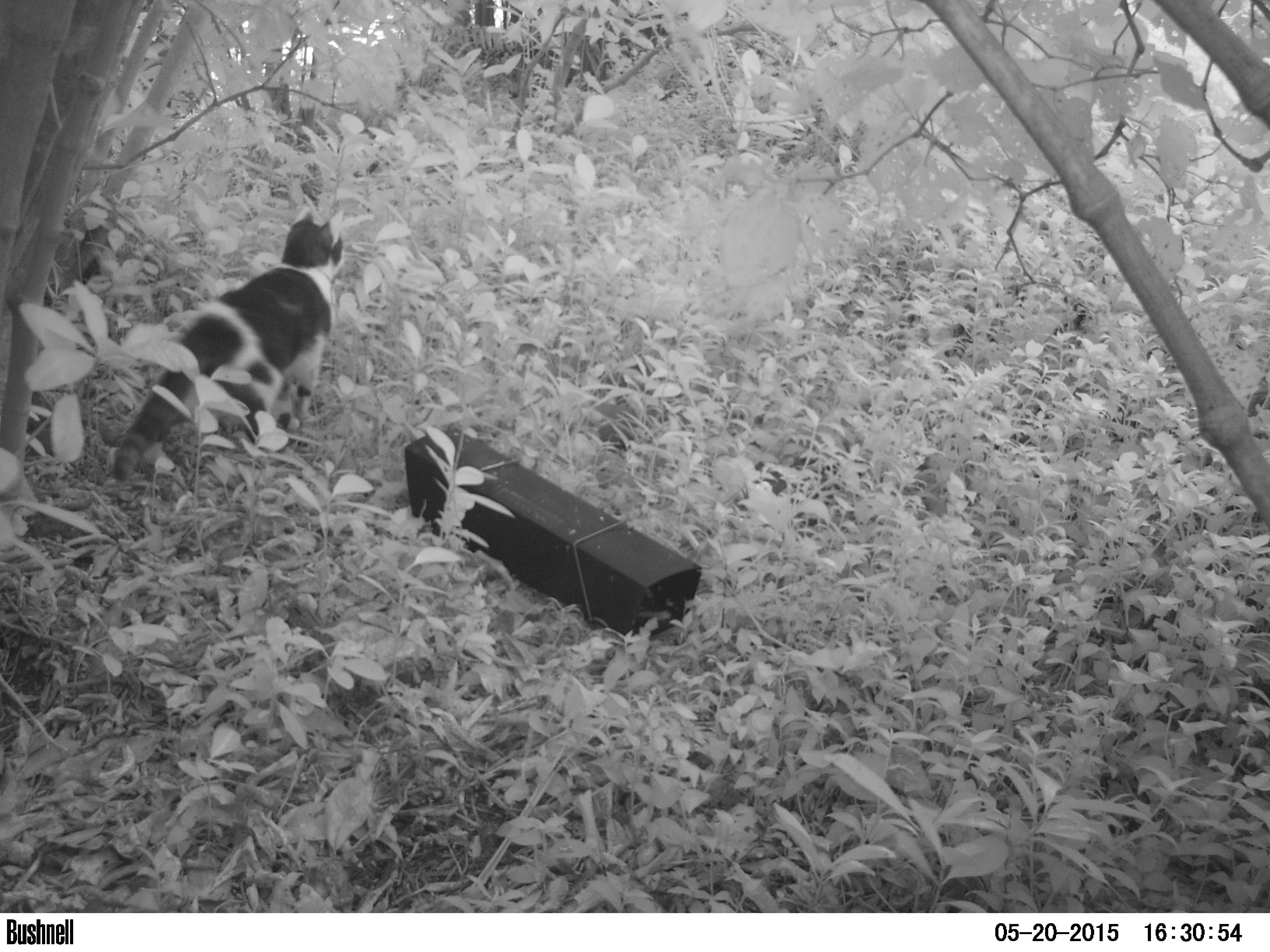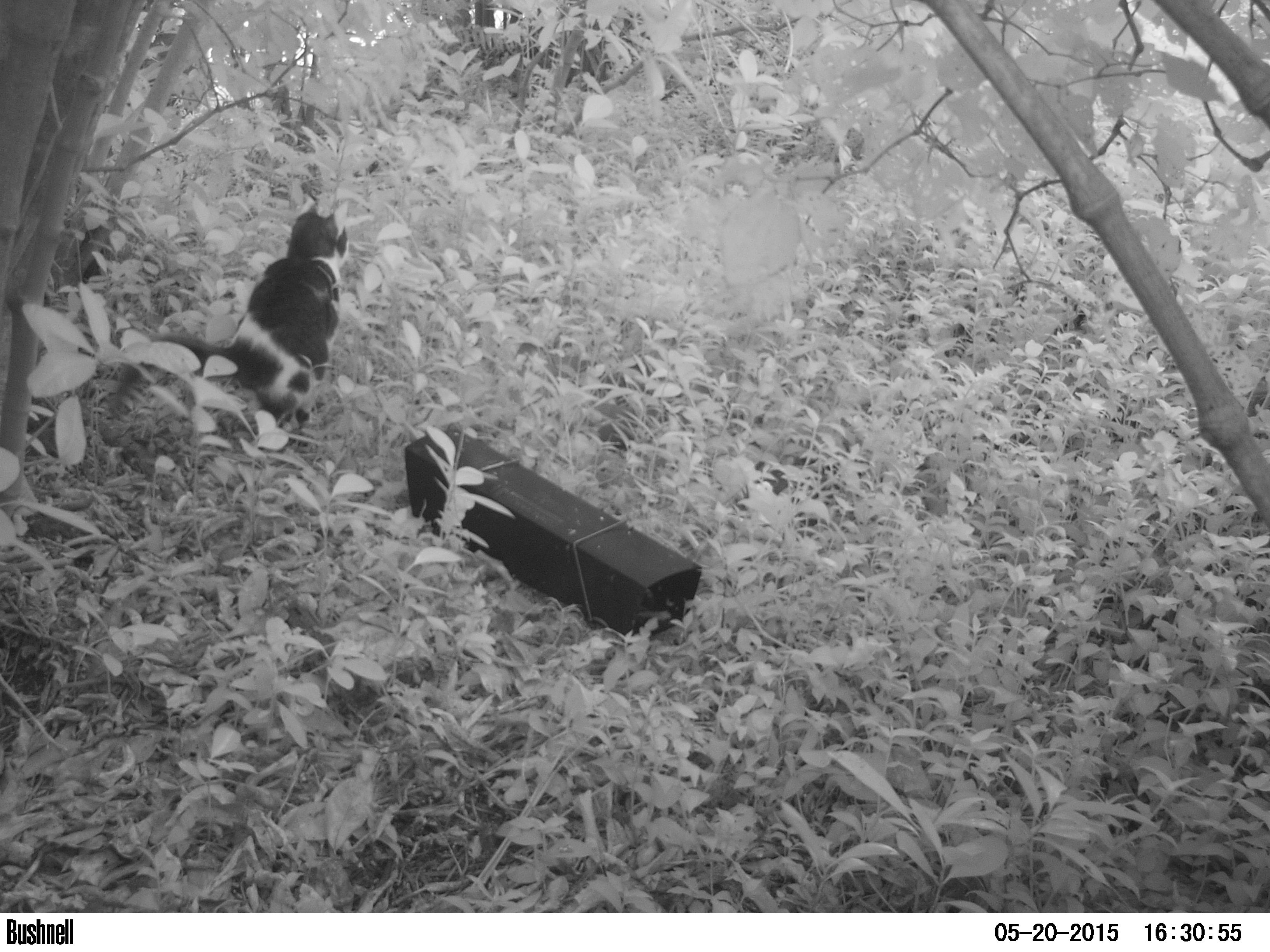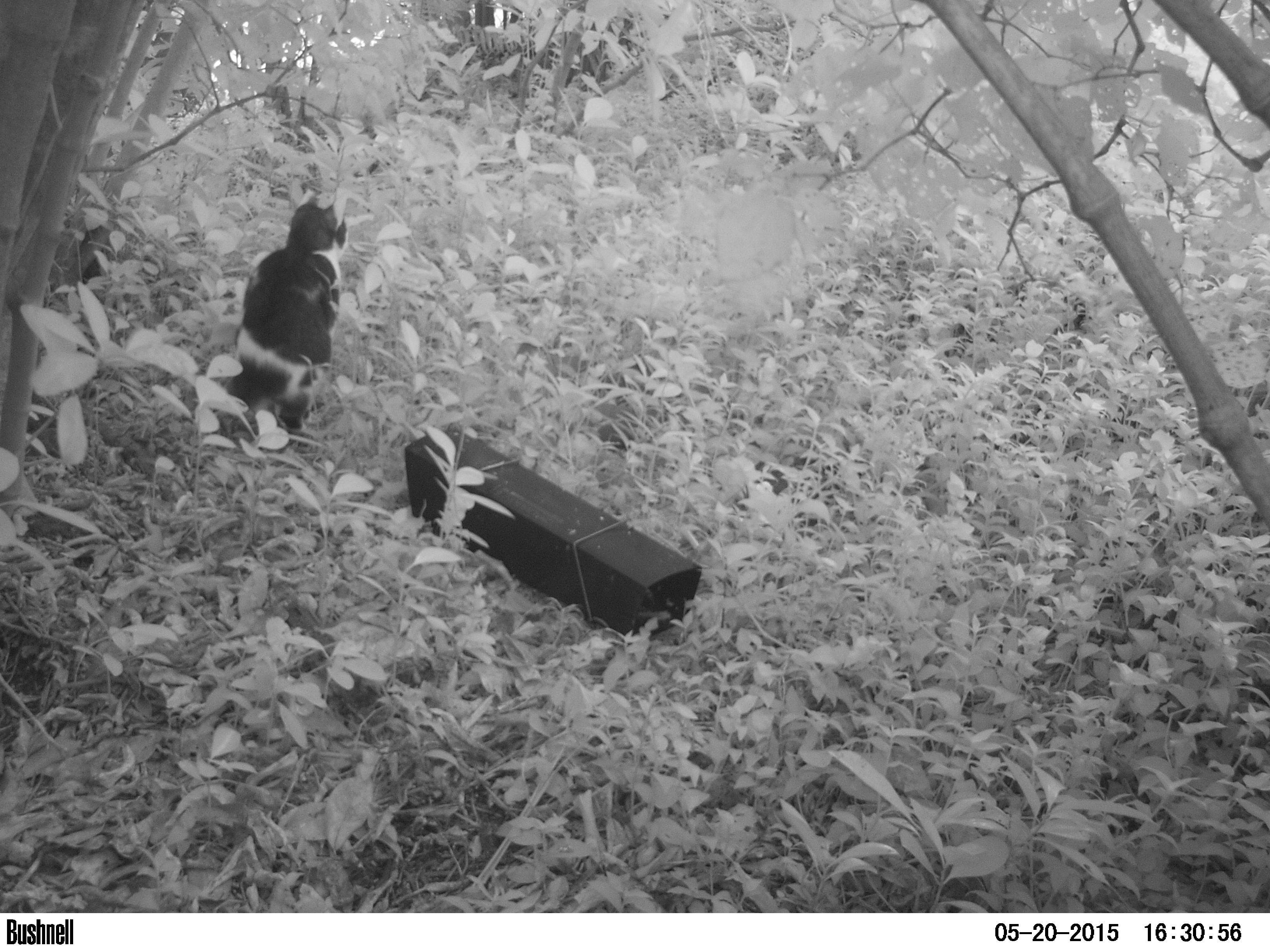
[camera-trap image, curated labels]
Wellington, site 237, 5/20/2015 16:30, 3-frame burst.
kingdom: Animalia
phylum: Chordata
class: Mammalia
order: Carnivora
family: Felidae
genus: Felis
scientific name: Felis catus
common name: cat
Cat (Felis catus).